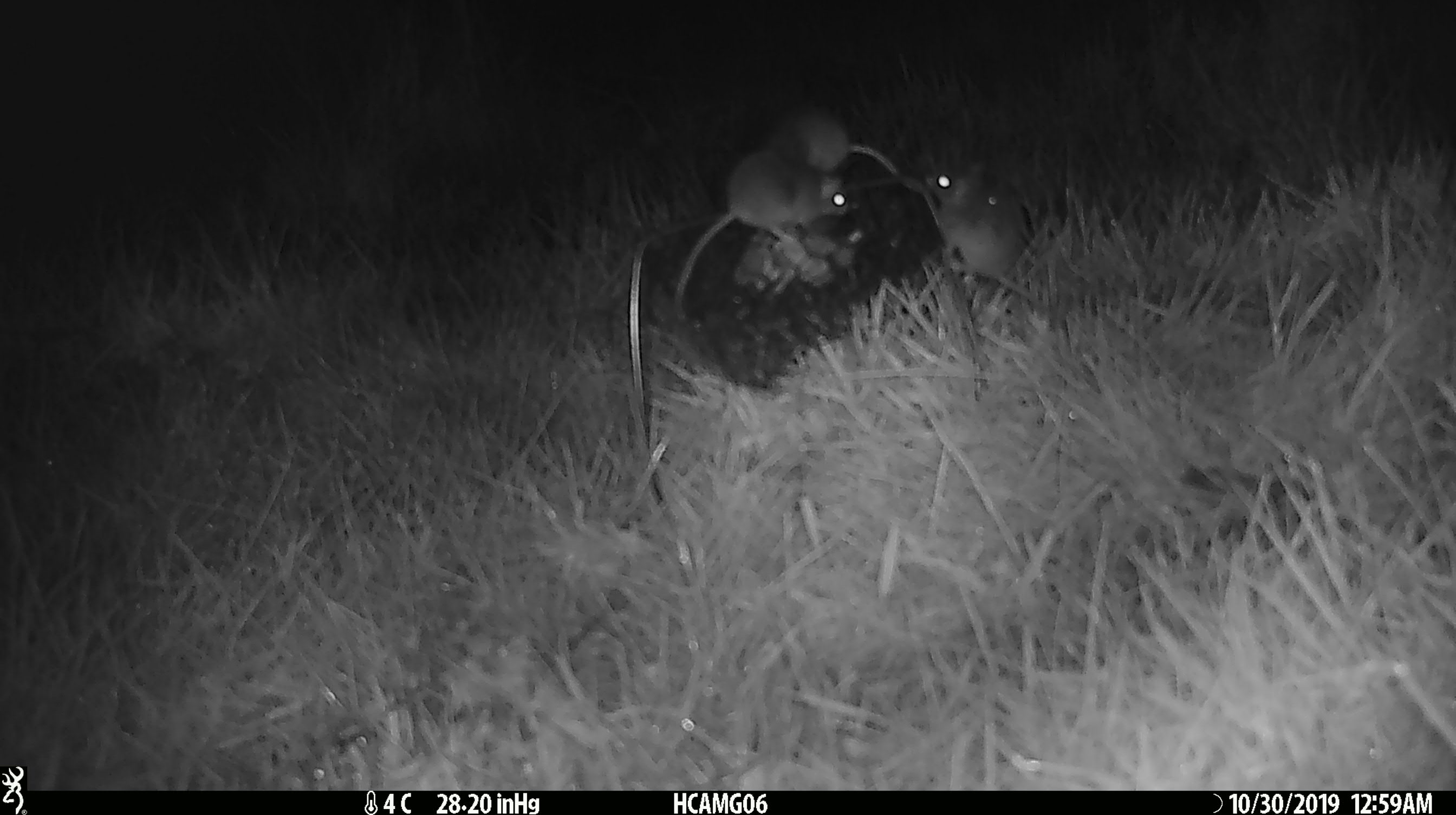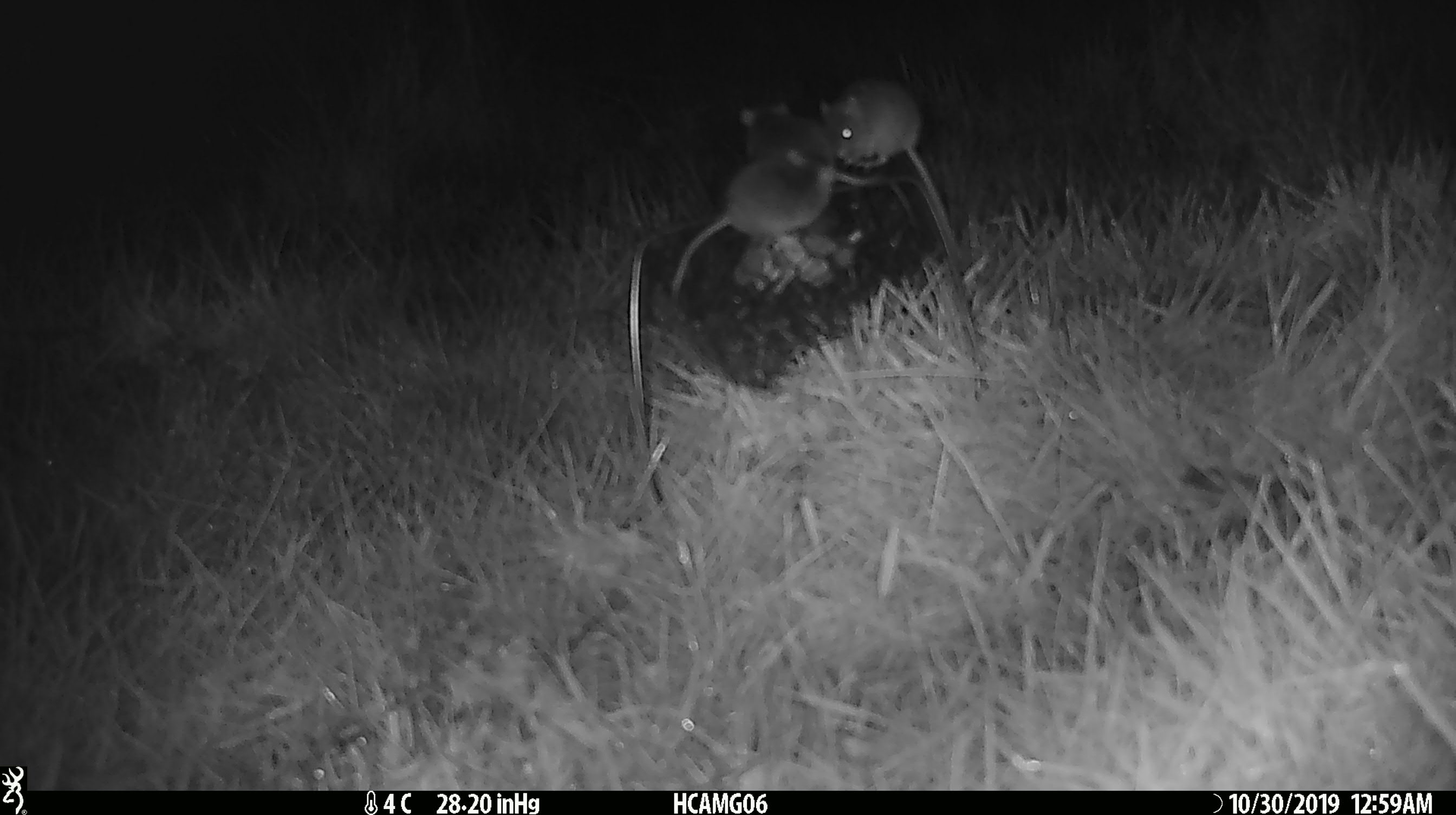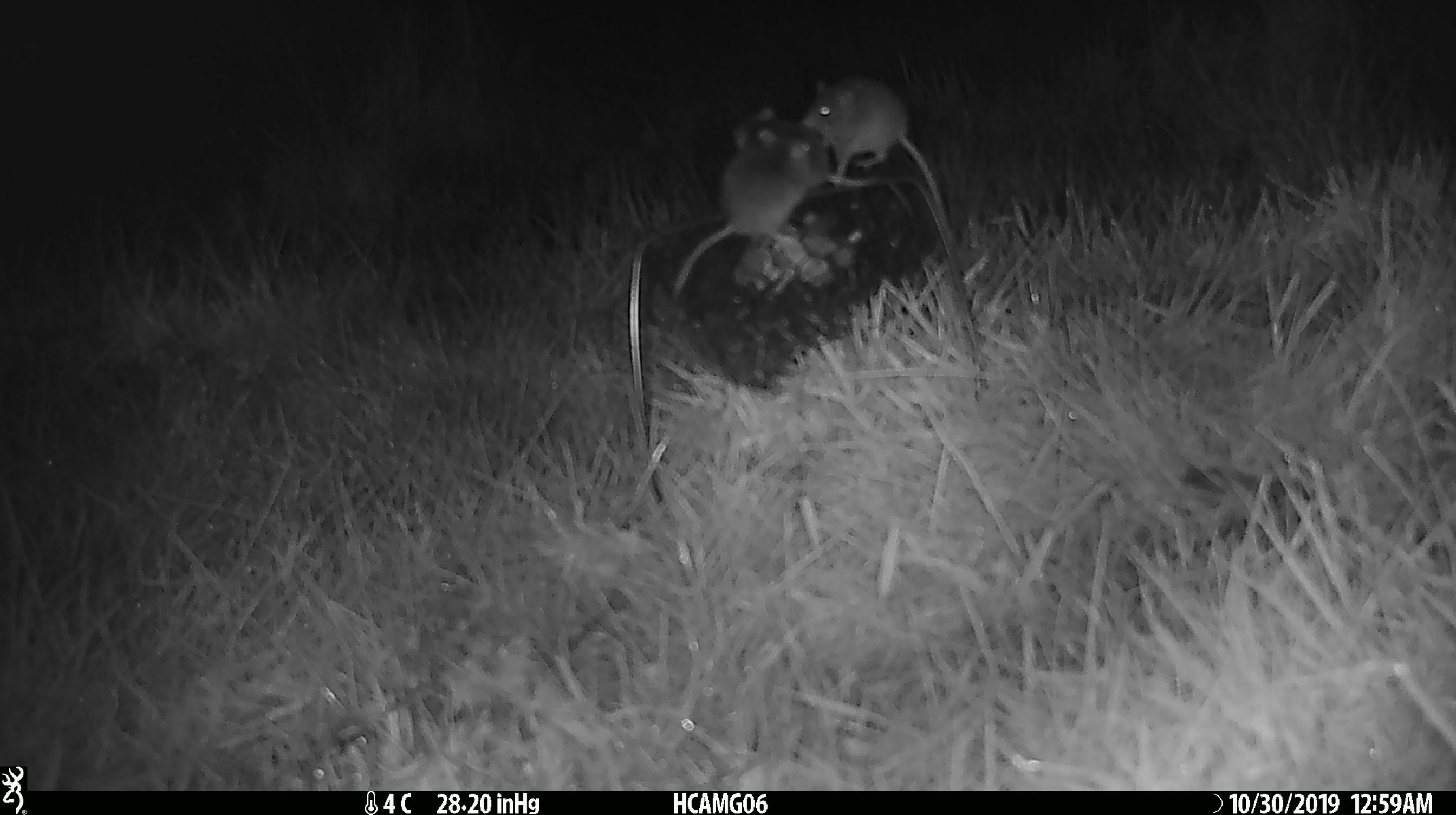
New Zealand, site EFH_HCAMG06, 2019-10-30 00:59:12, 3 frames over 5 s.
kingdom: Animalia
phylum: Chordata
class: Mammalia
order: Rodentia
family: Muridae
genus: Mus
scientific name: Mus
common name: mouse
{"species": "mouse (Mus)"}